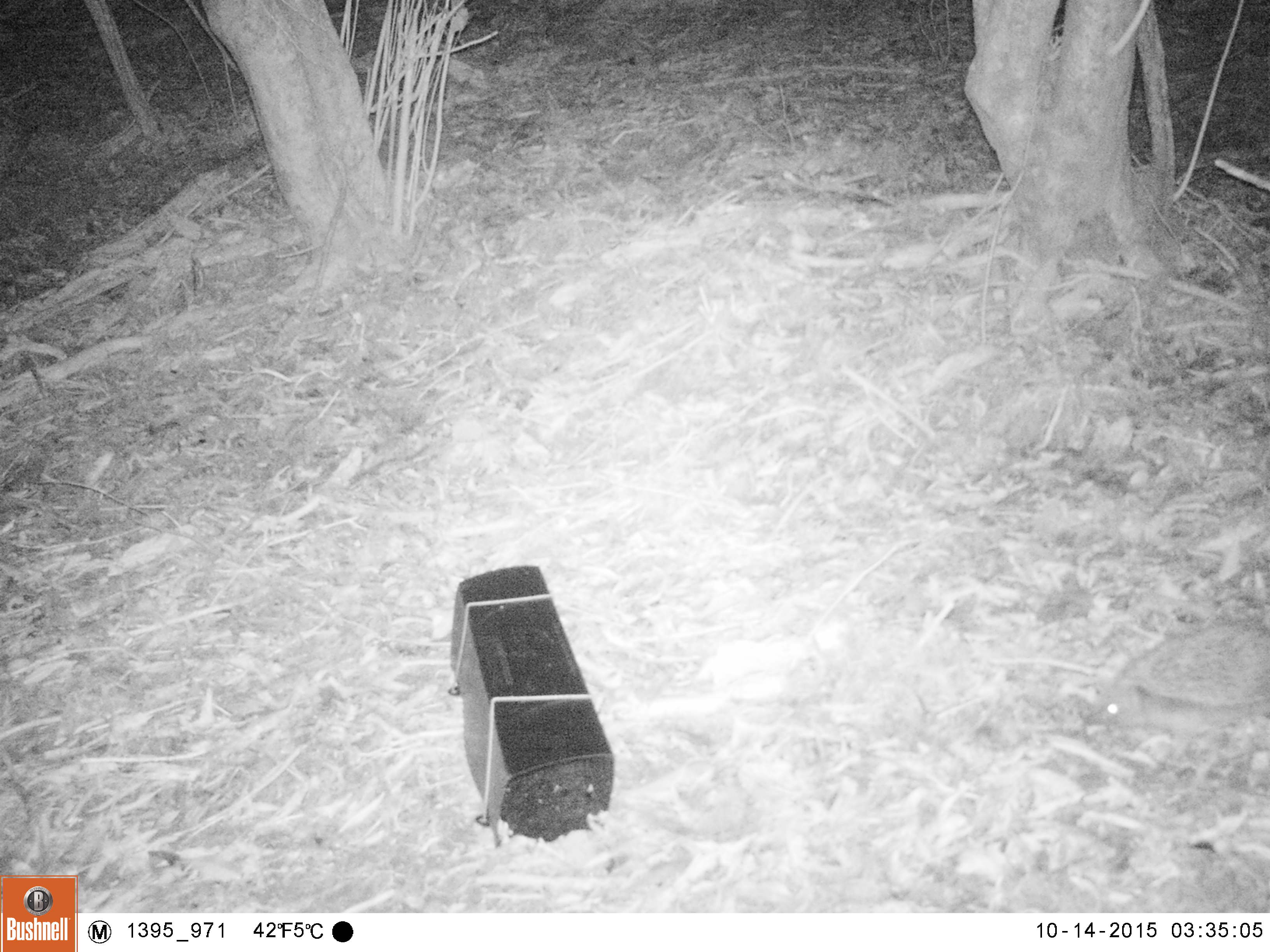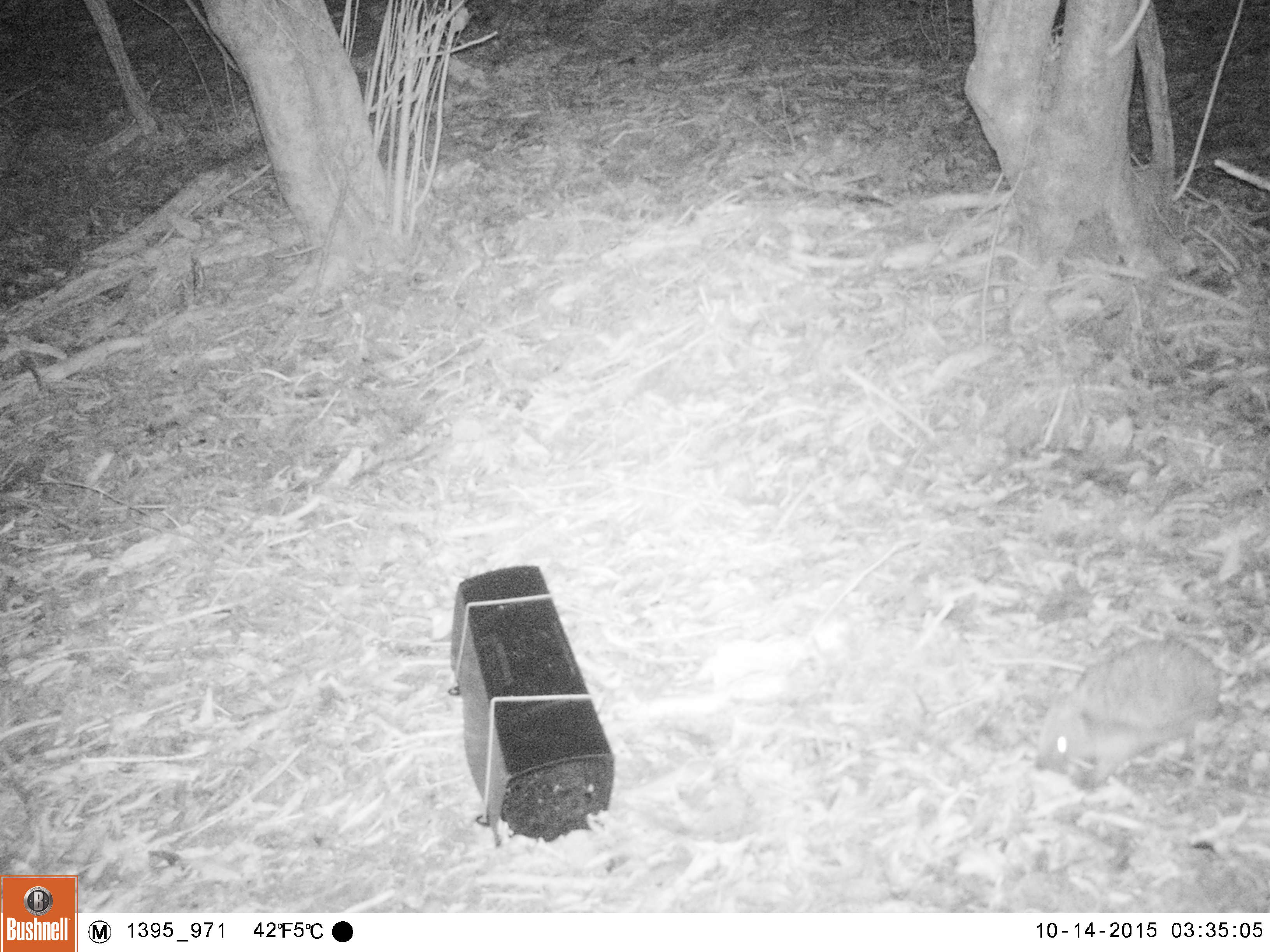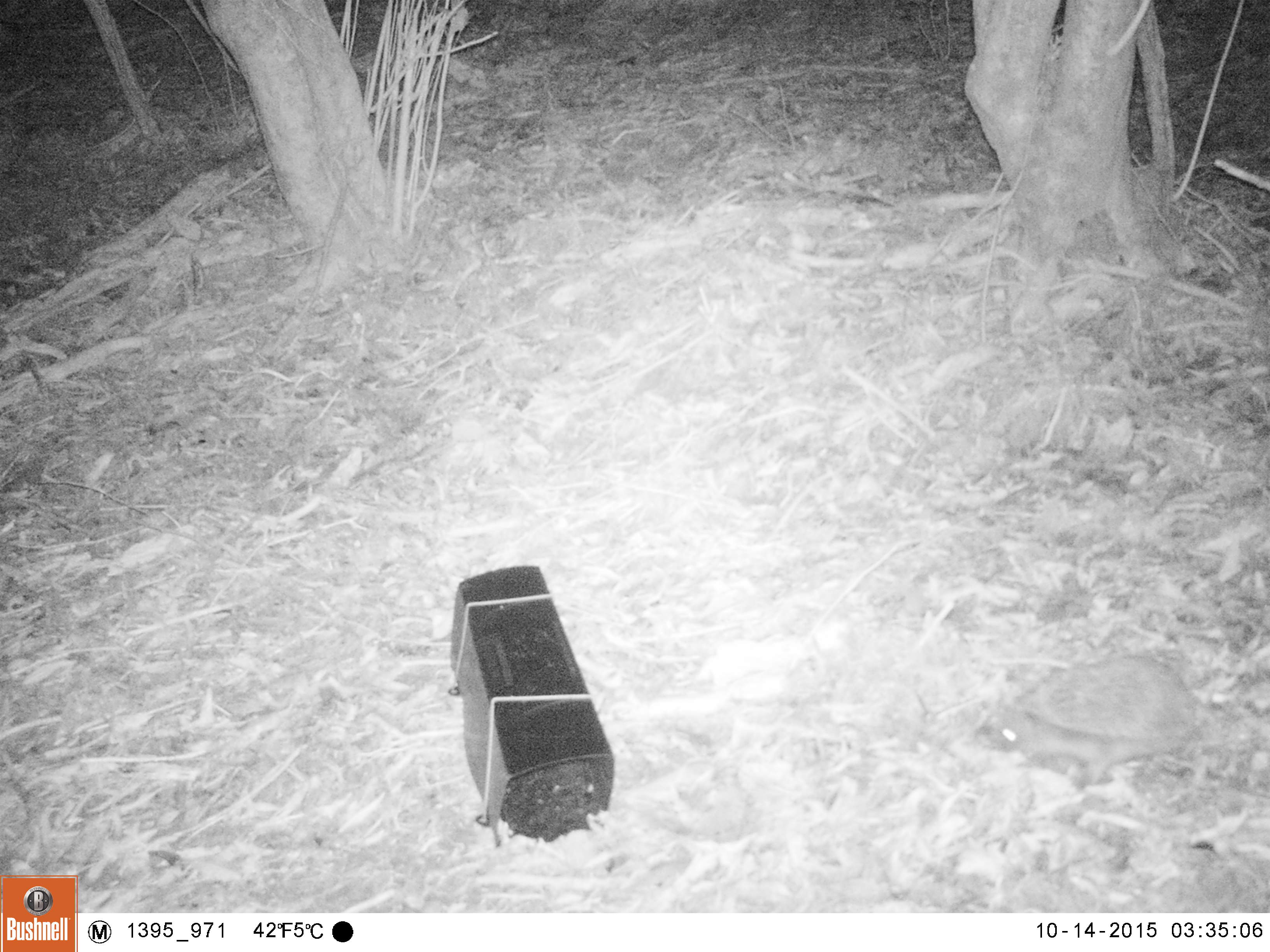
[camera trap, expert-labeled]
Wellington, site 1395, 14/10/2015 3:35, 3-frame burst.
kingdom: Animalia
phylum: Chordata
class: Mammalia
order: Eulipotyphla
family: Erinaceidae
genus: Erinaceus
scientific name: Erinaceus europaeus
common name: hedgehog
Hedgehog (Erinaceus europaeus).